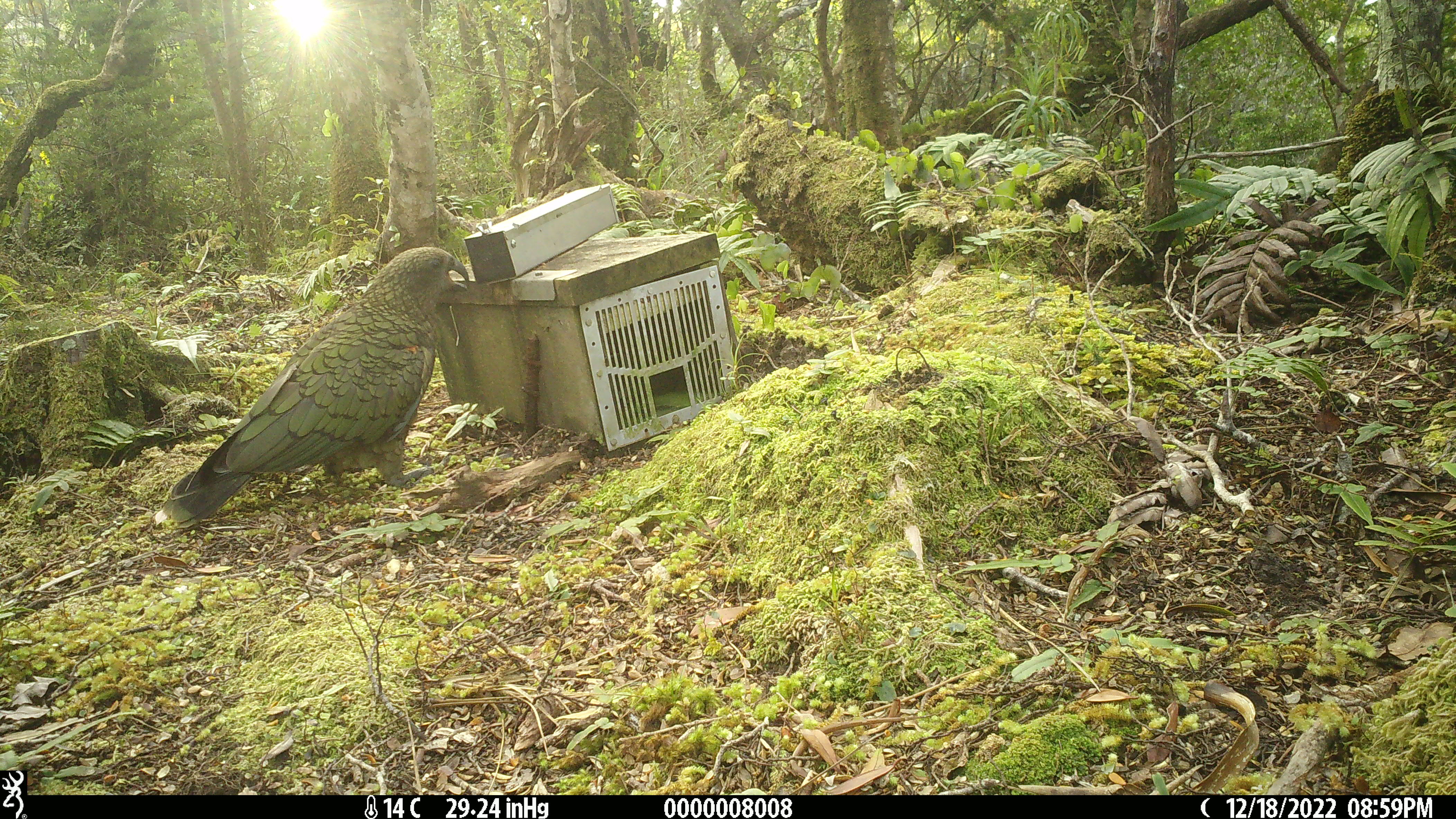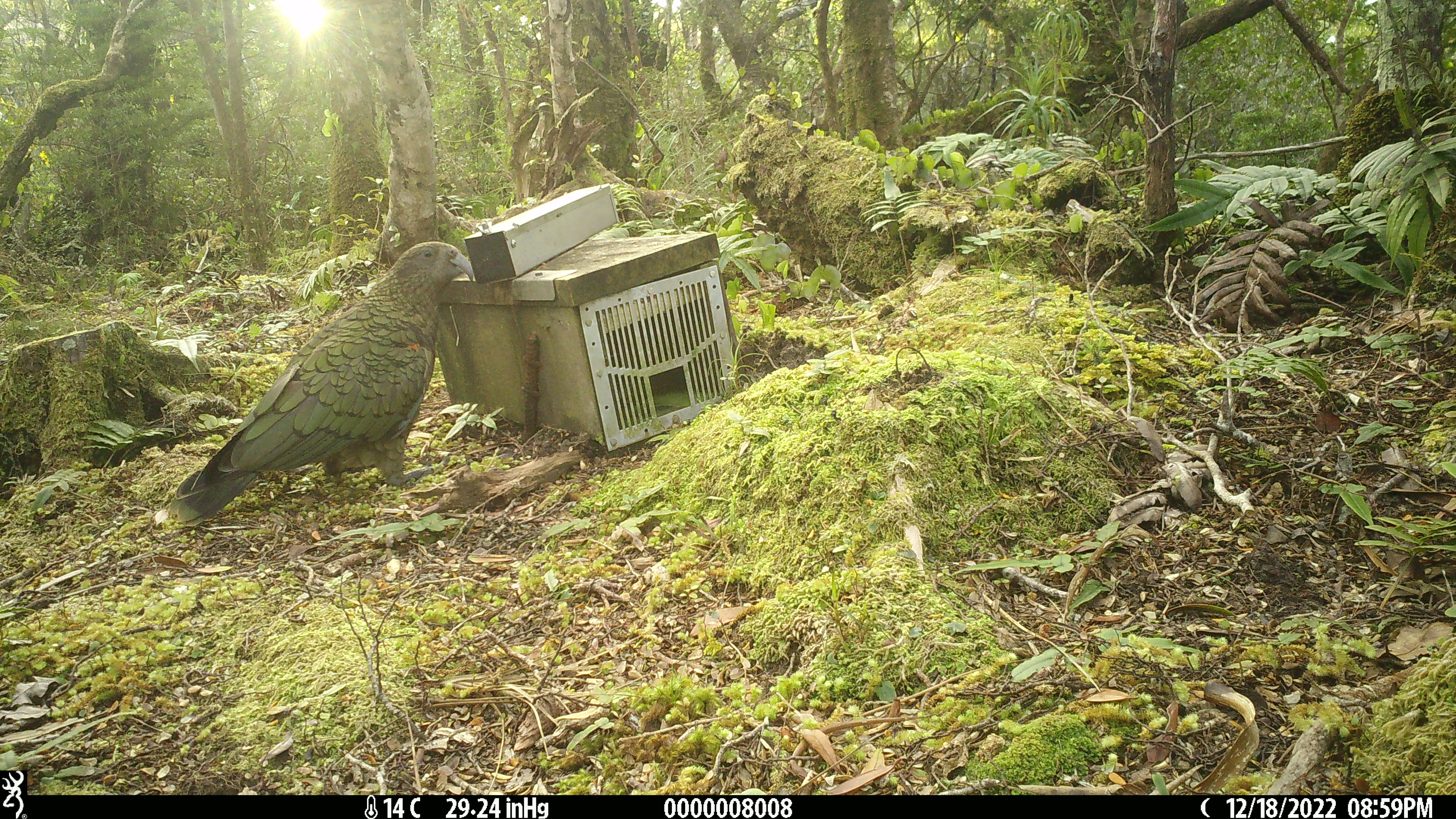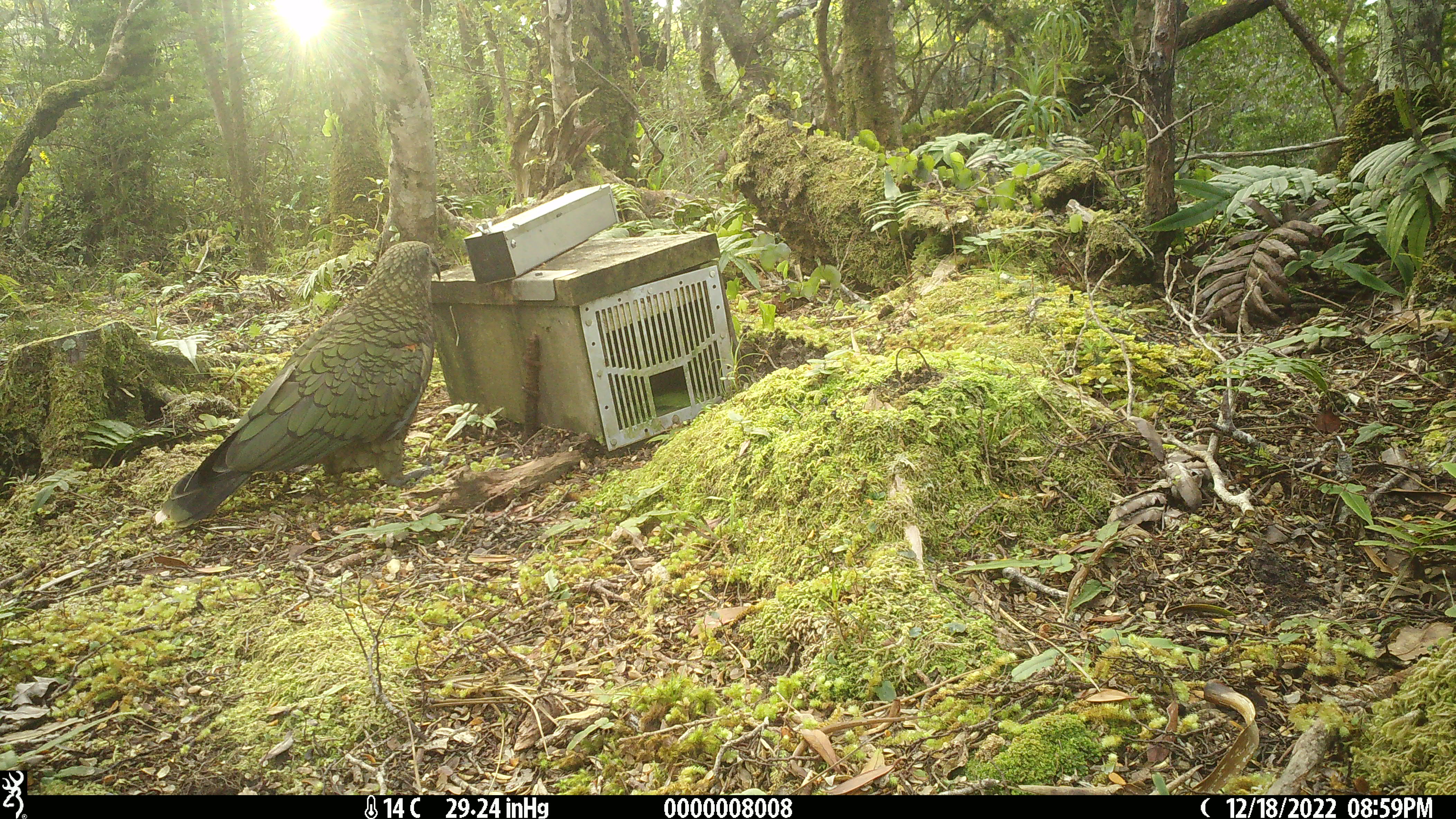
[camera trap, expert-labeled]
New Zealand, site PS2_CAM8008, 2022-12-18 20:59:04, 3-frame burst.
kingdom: Animalia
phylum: Chordata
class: Aves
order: Psittaciformes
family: Strigopidae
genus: Nestor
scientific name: Nestor notabilis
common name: kea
Kea (Nestor notabilis).